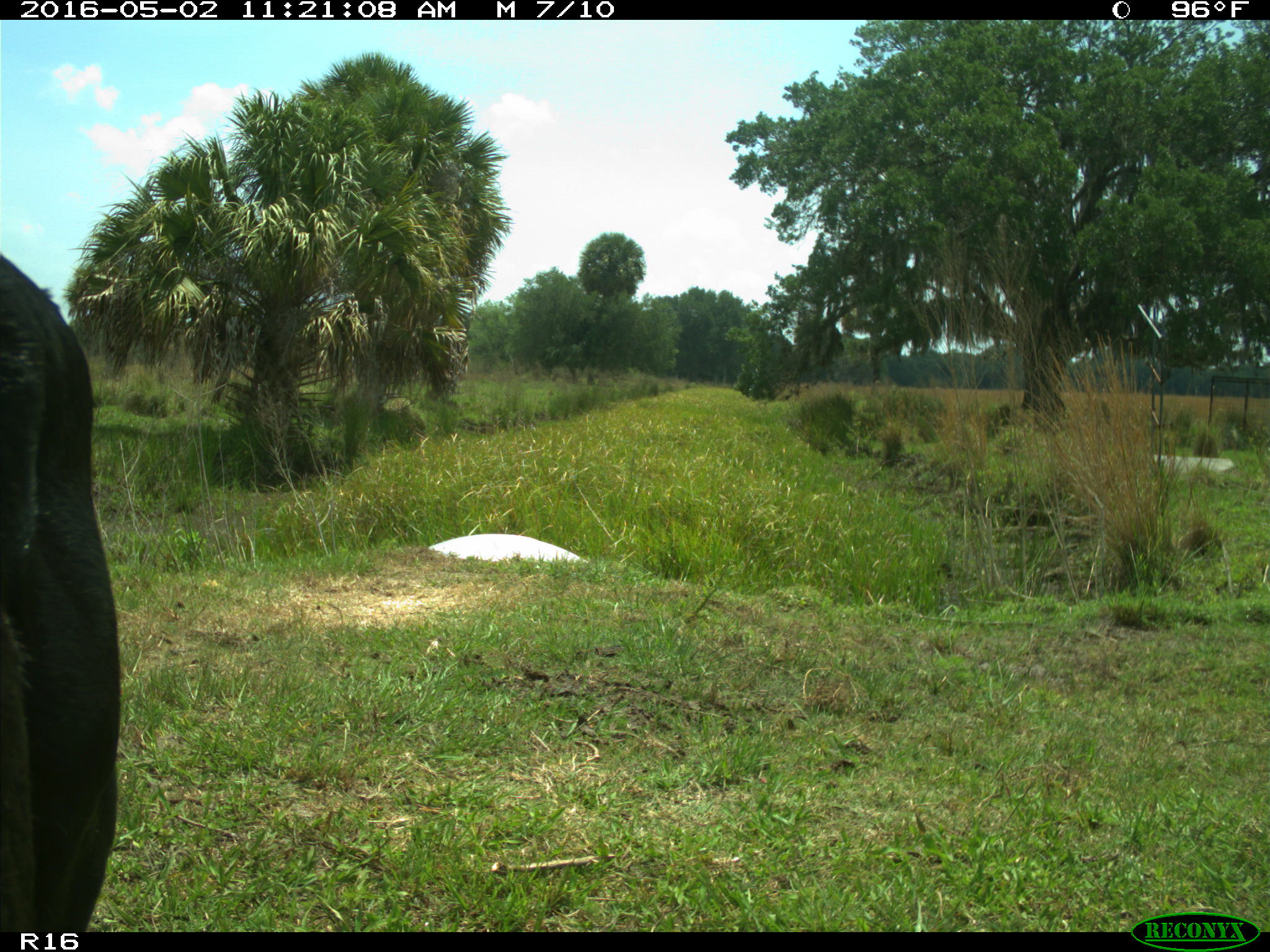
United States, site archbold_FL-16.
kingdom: Animalia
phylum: Chordata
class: Mammalia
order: Artiodactyla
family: Bovidae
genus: Bos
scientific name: Bos taurus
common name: domestic cow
Bos taurus (domestic cow).